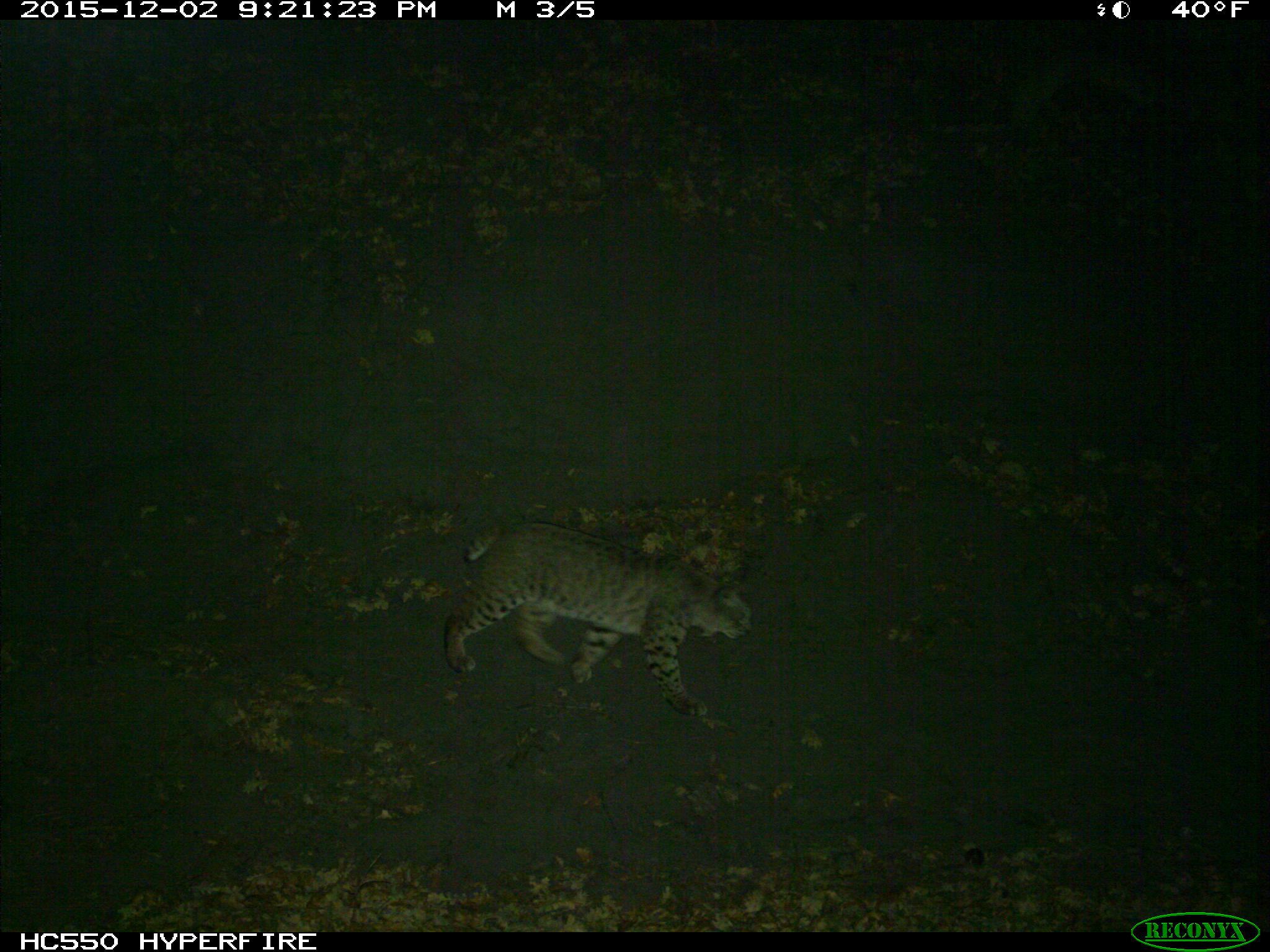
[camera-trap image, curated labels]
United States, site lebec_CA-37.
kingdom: Animalia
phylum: Chordata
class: Mammalia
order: Carnivora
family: Felidae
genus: Lynx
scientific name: Lynx rufus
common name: bobcat